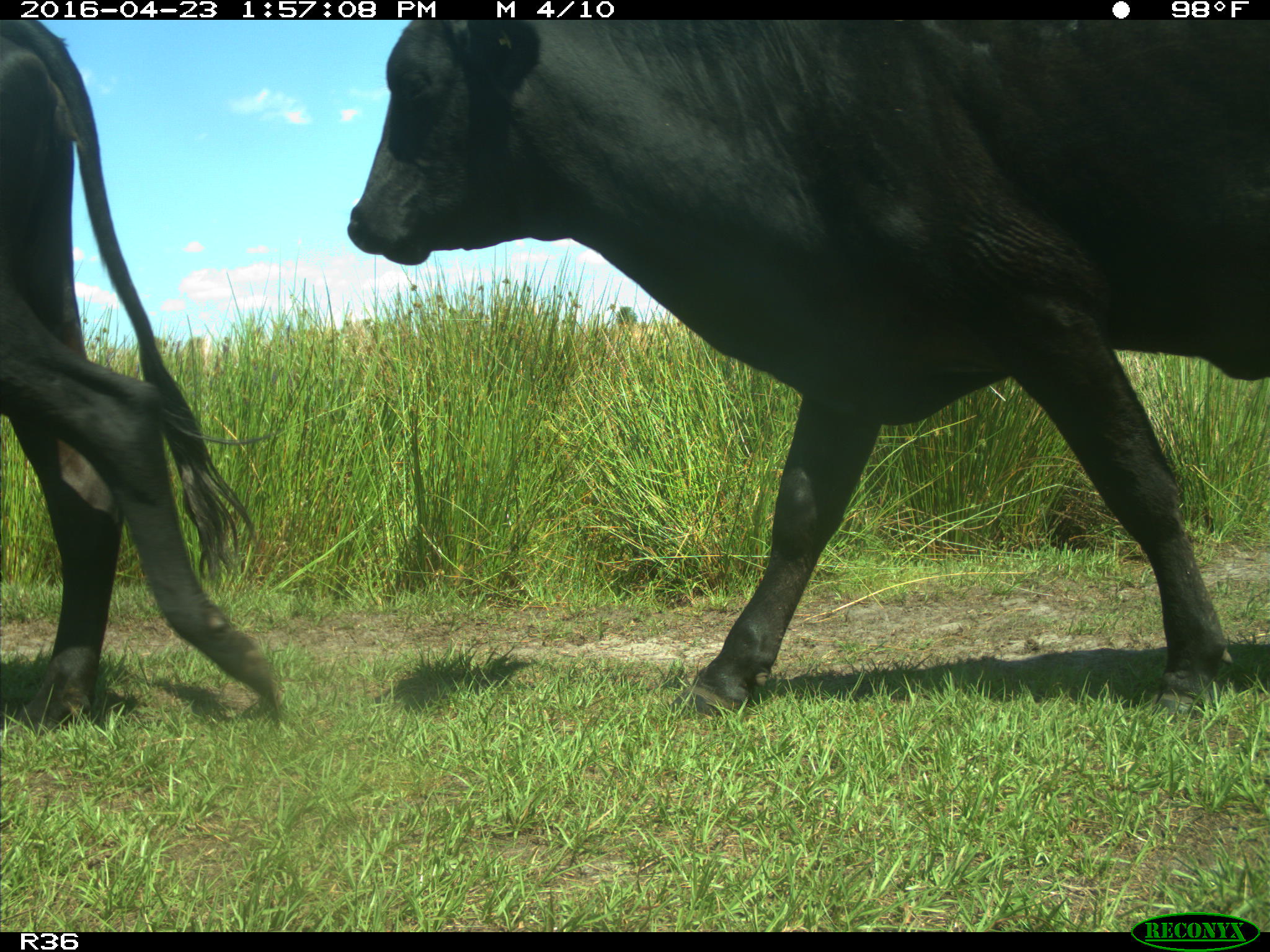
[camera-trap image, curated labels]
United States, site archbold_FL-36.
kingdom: Animalia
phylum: Chordata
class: Mammalia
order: Artiodactyla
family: Bovidae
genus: Bos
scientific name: Bos taurus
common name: domestic cow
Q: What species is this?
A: Bos taurus (domestic cow).